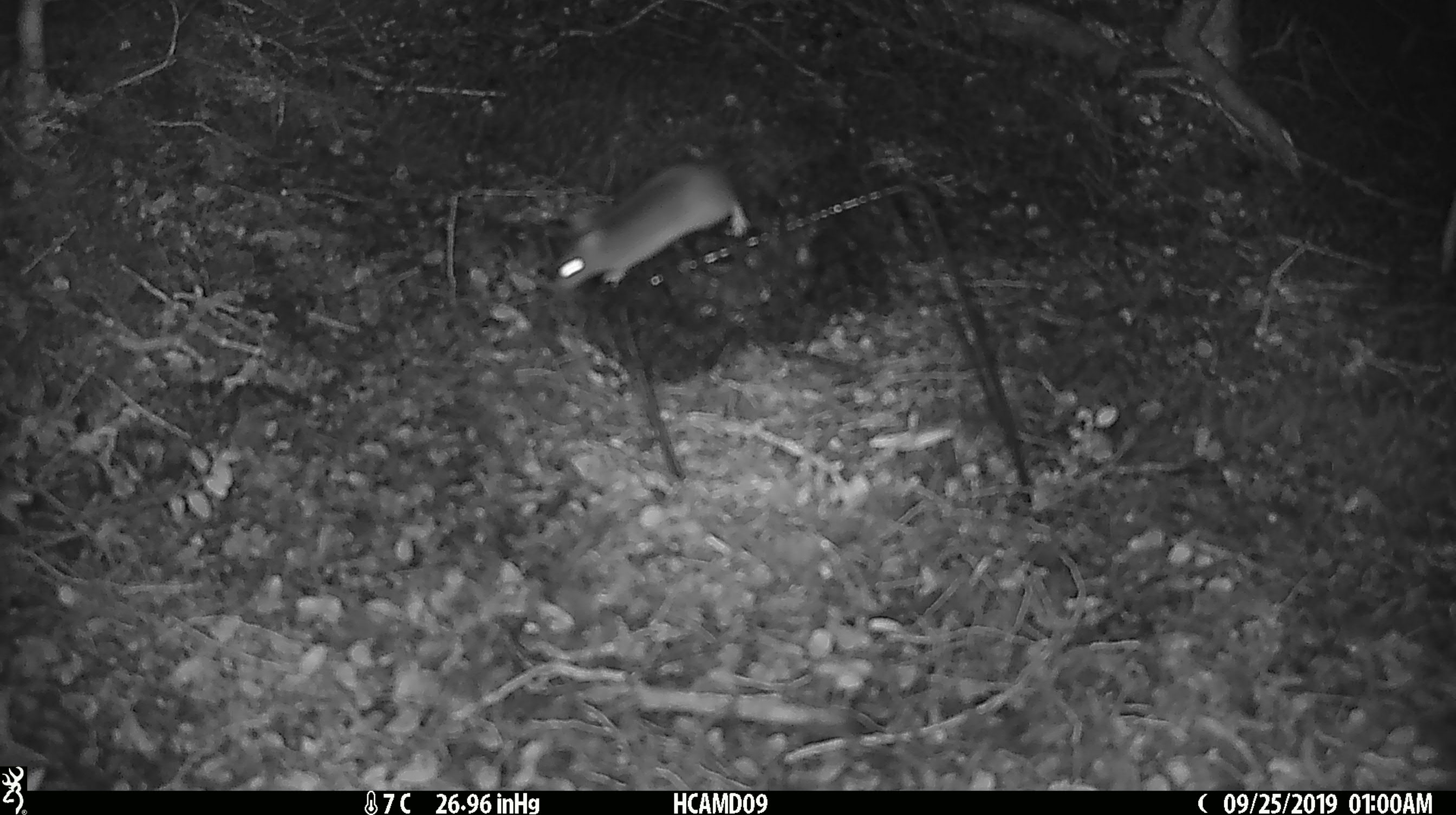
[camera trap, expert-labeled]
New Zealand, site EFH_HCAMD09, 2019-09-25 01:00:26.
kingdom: Animalia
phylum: Chordata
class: Mammalia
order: Rodentia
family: Muridae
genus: Mus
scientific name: Mus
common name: mouse